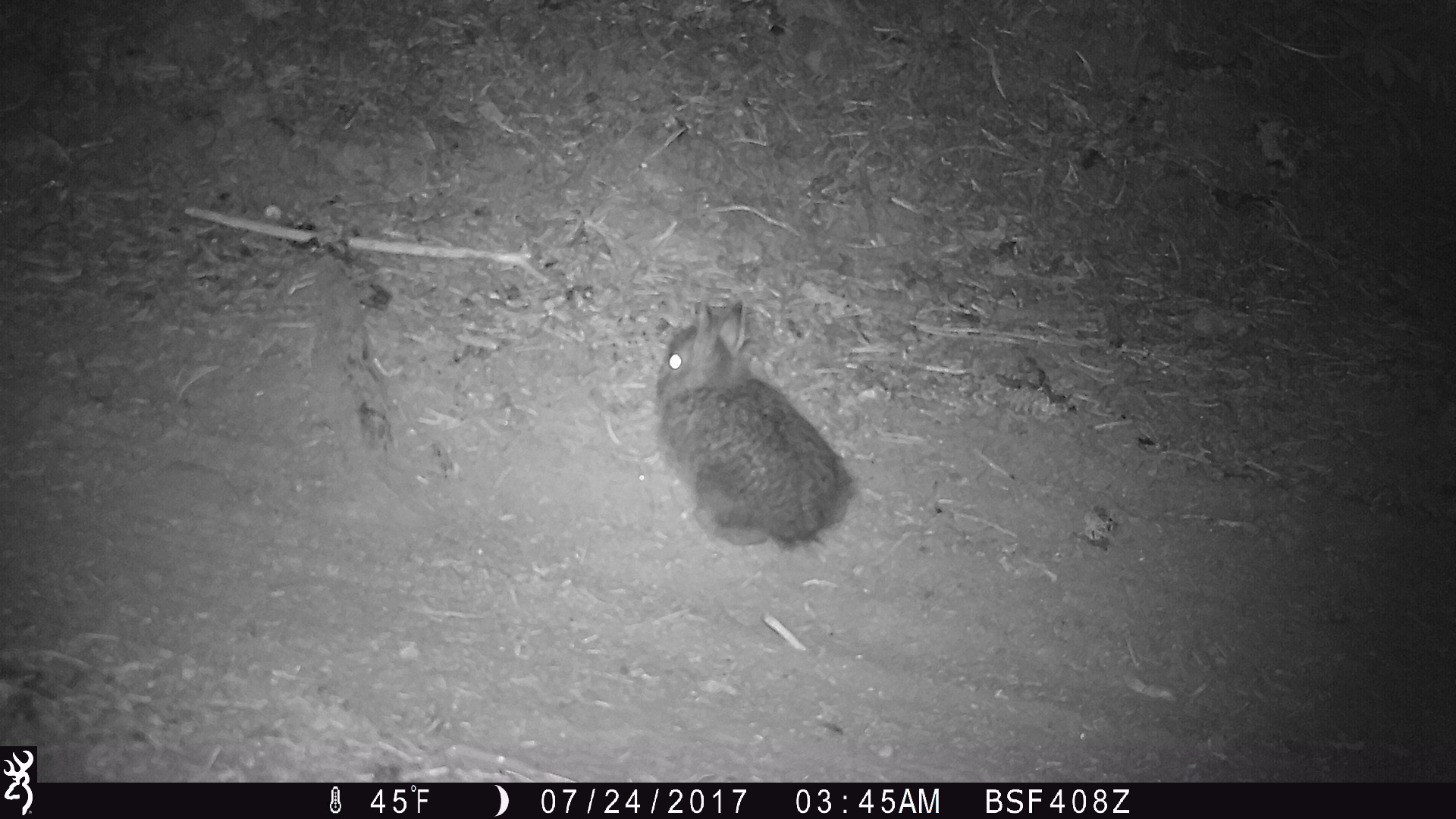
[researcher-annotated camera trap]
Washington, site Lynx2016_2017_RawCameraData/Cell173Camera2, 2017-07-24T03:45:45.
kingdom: Animalia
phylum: Chordata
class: Mammalia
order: Lagomorpha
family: Leporidae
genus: Lepus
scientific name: Lepus americanus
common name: snowshoe hare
Lepus americanus (snowshoe hare). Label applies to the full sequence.